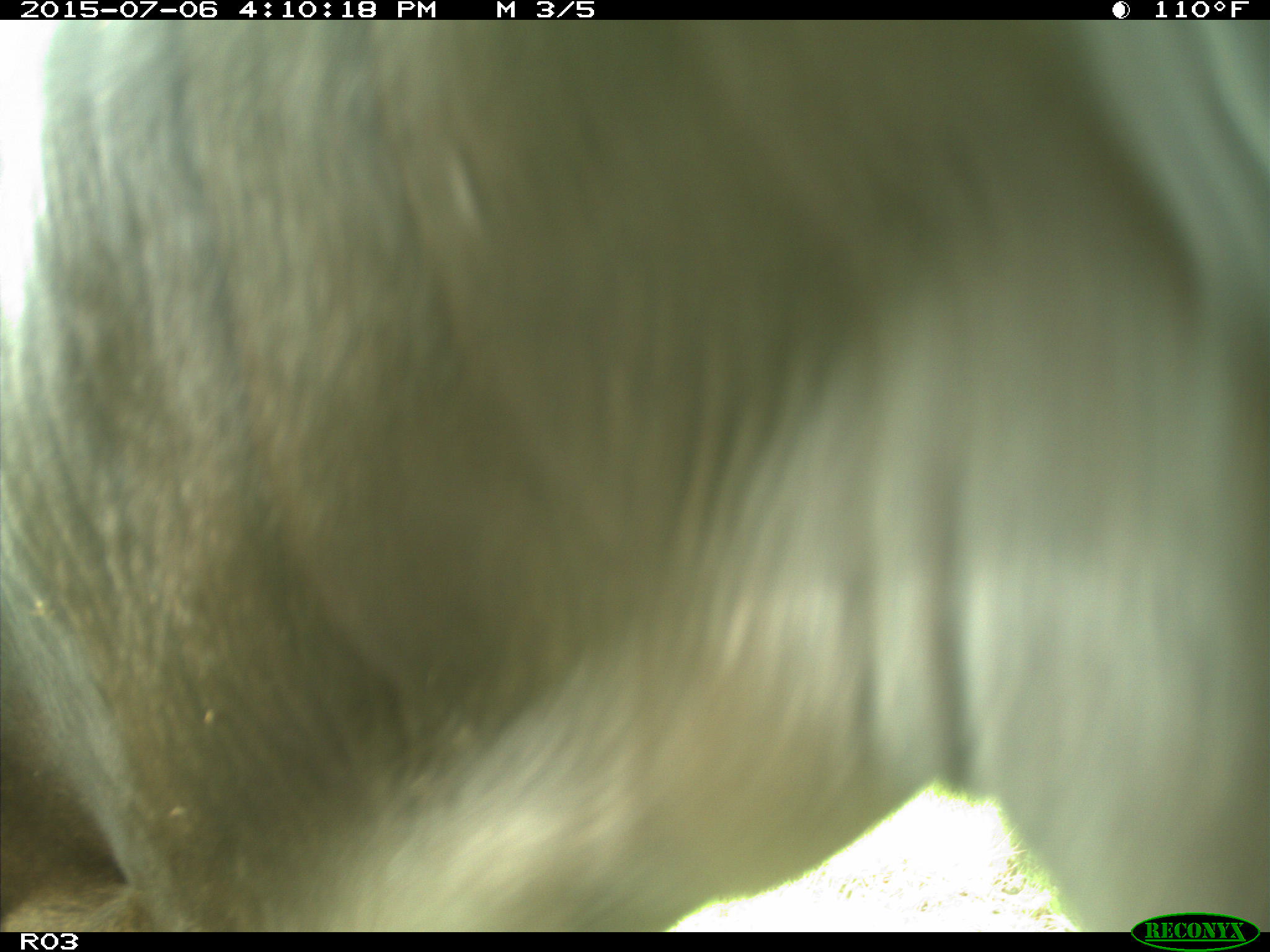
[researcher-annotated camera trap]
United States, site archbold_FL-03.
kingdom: Animalia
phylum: Chordata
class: Mammalia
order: Artiodactyla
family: Bovidae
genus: Bos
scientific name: Bos taurus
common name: domestic cow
Bos taurus (domestic cow).